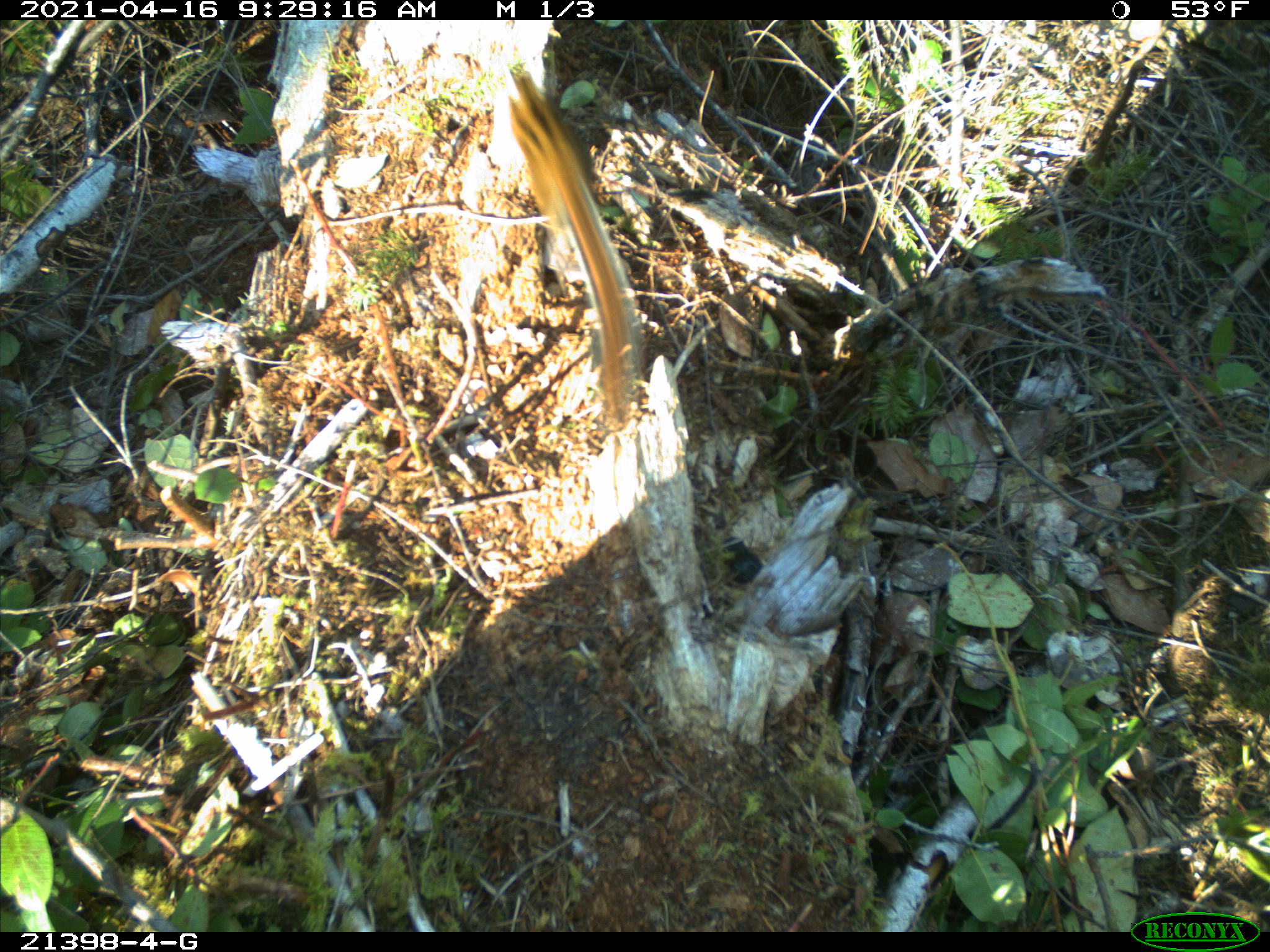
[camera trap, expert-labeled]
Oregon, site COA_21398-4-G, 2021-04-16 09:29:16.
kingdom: Animalia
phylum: Chordata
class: Mammalia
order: Rodentia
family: Sciuridae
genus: Neotamias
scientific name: Neotamias townsendii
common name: townsend's chipmunk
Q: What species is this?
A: Townsend's chipmunk (Neotamias townsendii).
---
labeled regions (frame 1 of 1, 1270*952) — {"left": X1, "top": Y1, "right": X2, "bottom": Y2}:
townsend's chipmunk: {"left": 504, "top": 75, "right": 655, "bottom": 411}